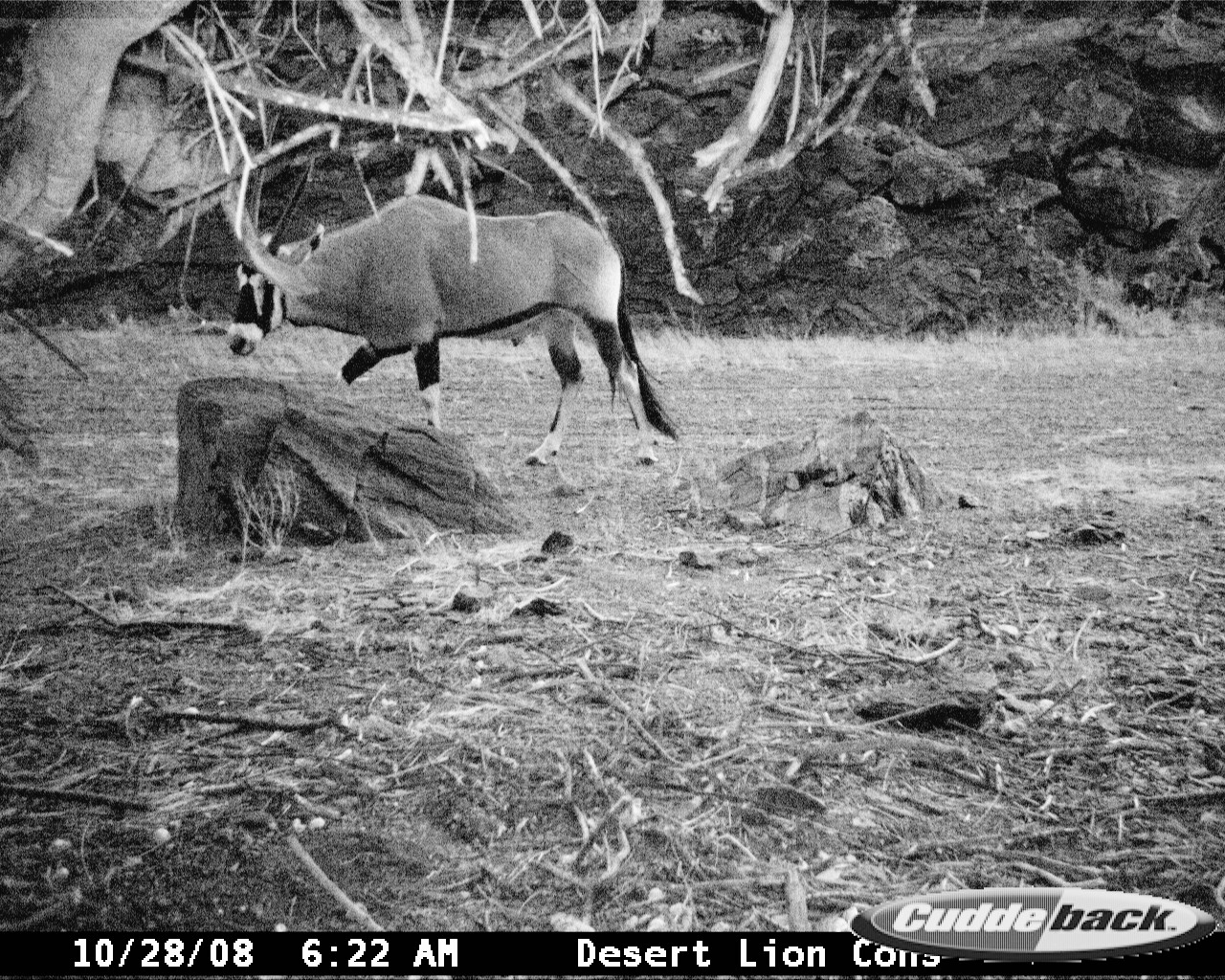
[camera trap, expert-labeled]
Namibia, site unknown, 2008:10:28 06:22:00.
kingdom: Animalia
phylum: Chordata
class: Mammalia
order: Artiodactyla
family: Bovidae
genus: Oryx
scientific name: Oryx gazella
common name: gemsbok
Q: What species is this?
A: Oryx gazella (gemsbok).